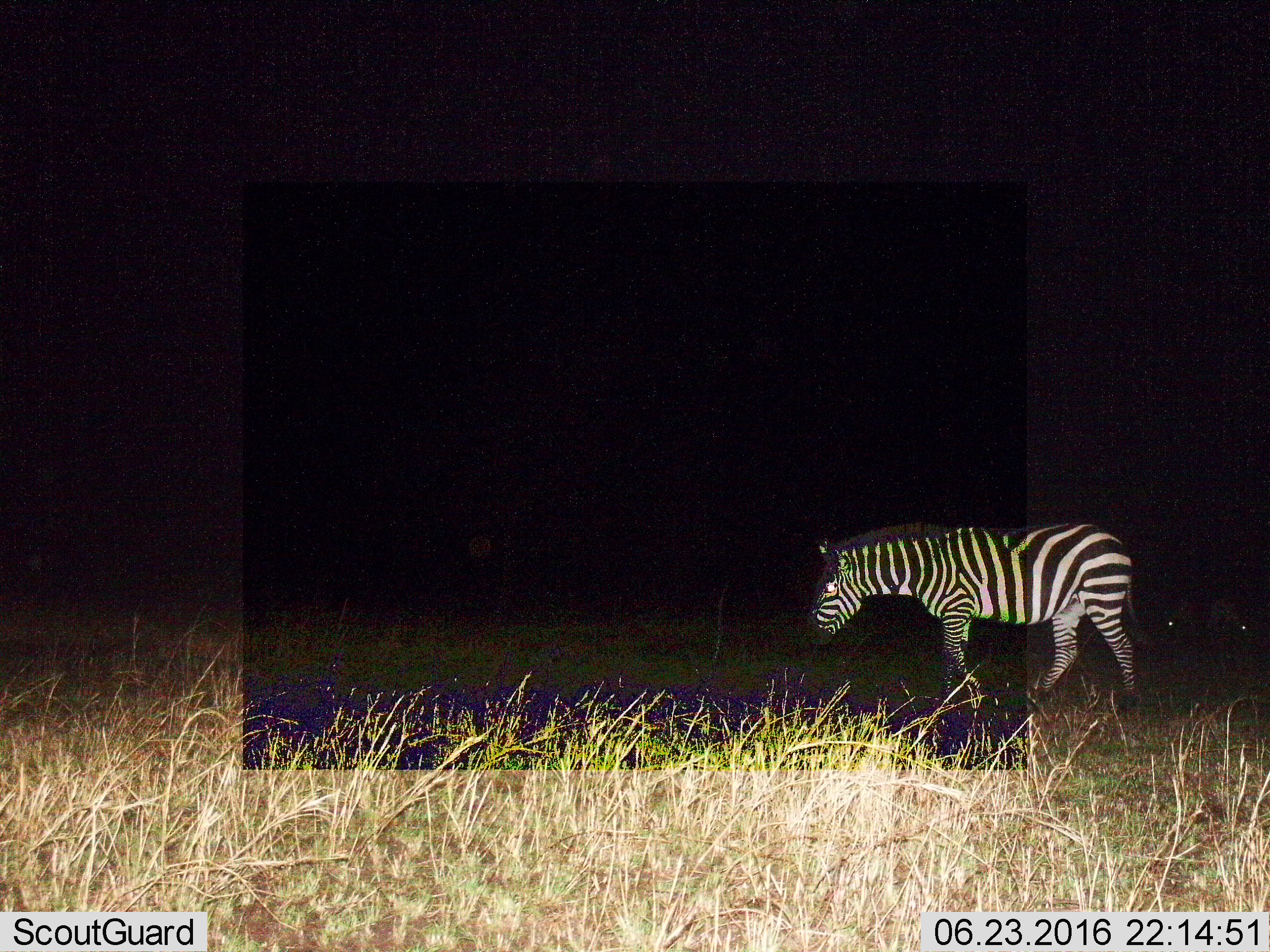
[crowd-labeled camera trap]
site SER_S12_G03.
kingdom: Animalia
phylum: Chordata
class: Mammalia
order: Perissodactyla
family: Equidae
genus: Equus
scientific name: Equus quagga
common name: plains zebra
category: zebraplains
Zebraplains (plains zebra) (Equus quagga), count 1. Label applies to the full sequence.